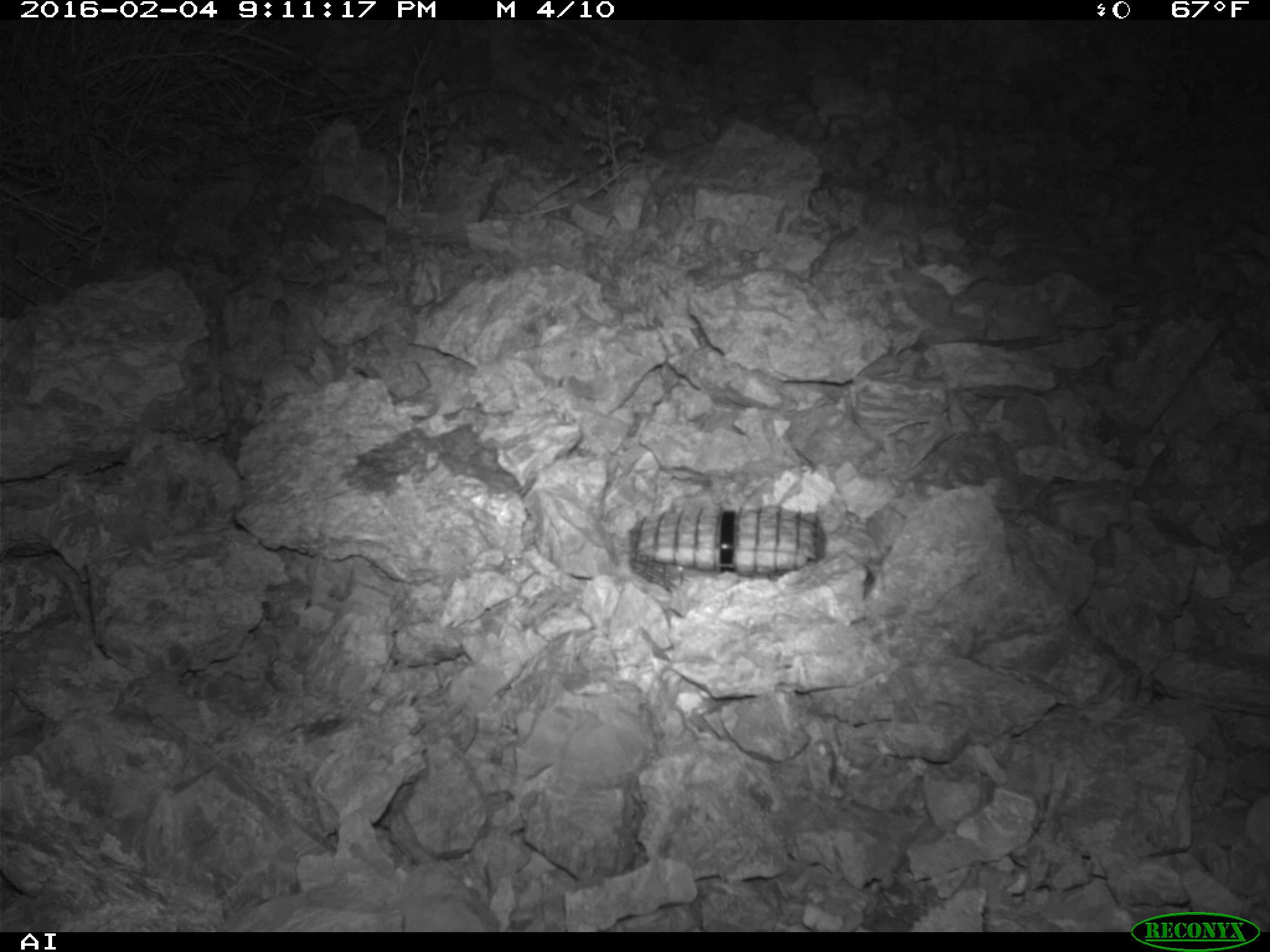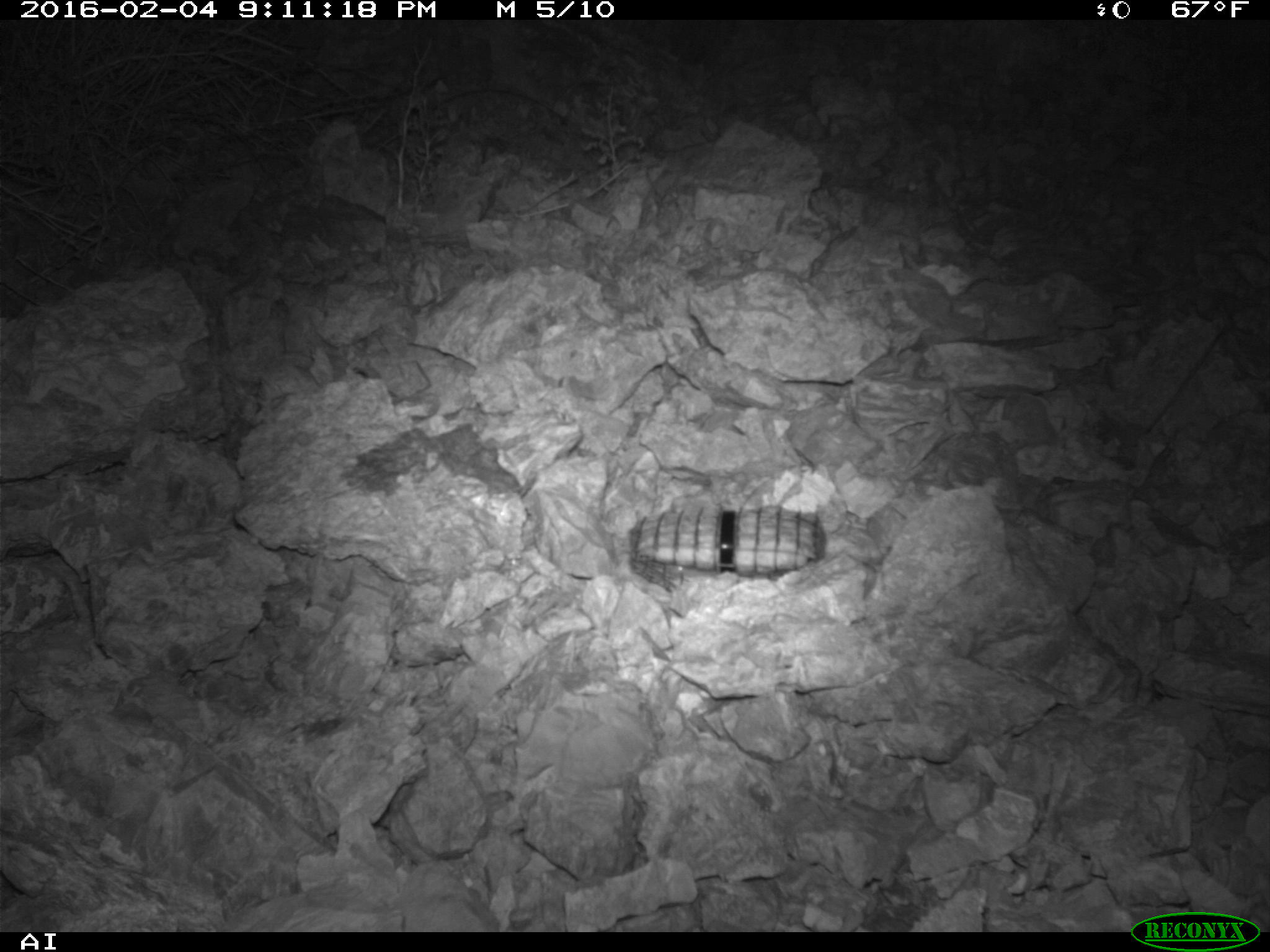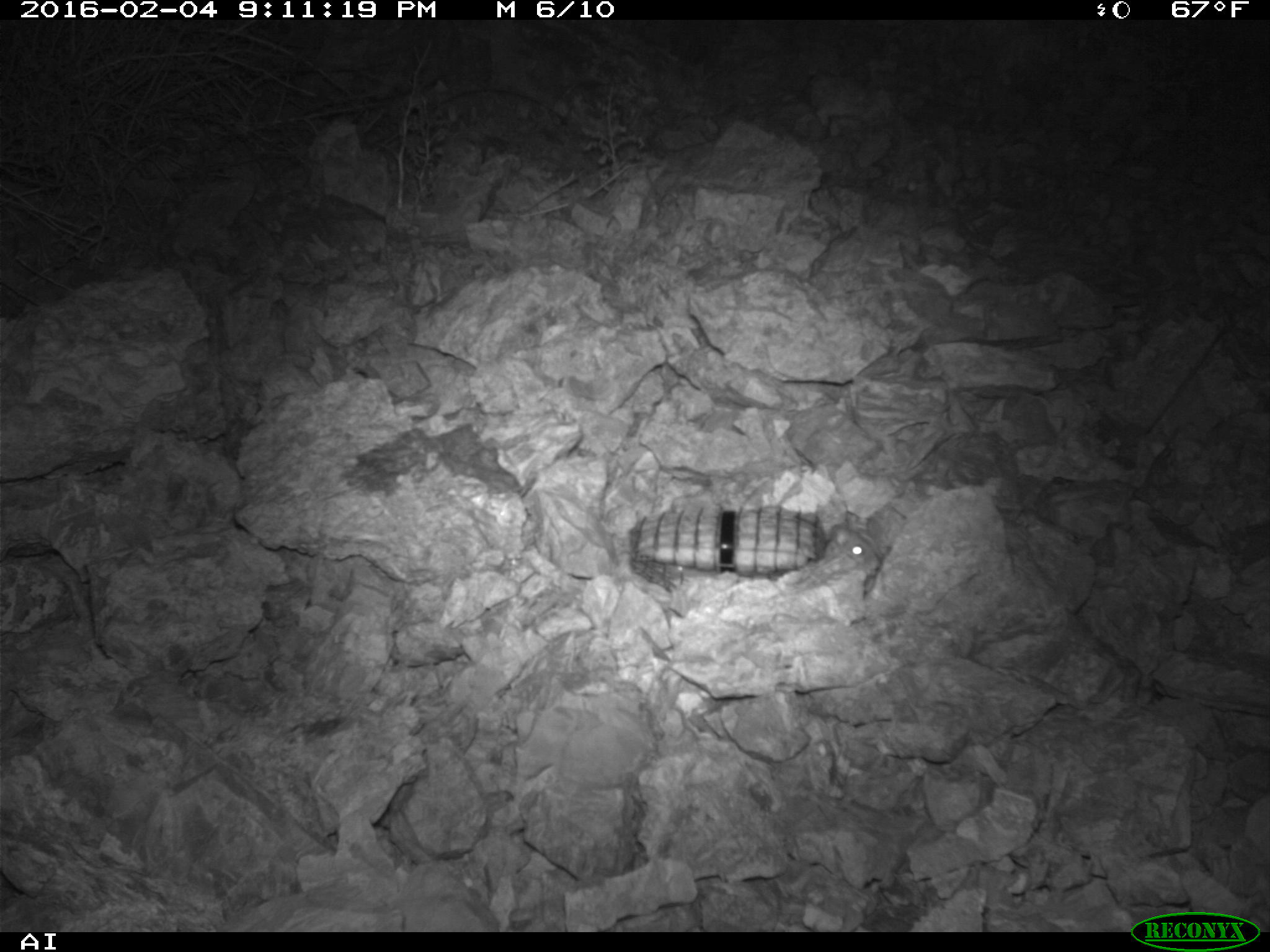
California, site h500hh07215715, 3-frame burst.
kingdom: Animalia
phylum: Chordata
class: Mammalia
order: Rodentia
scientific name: Rodentia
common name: rodent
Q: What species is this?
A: Rodent (Rodentia).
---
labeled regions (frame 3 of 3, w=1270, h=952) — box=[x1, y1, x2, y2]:
rodent: box=[822, 524, 880, 591]